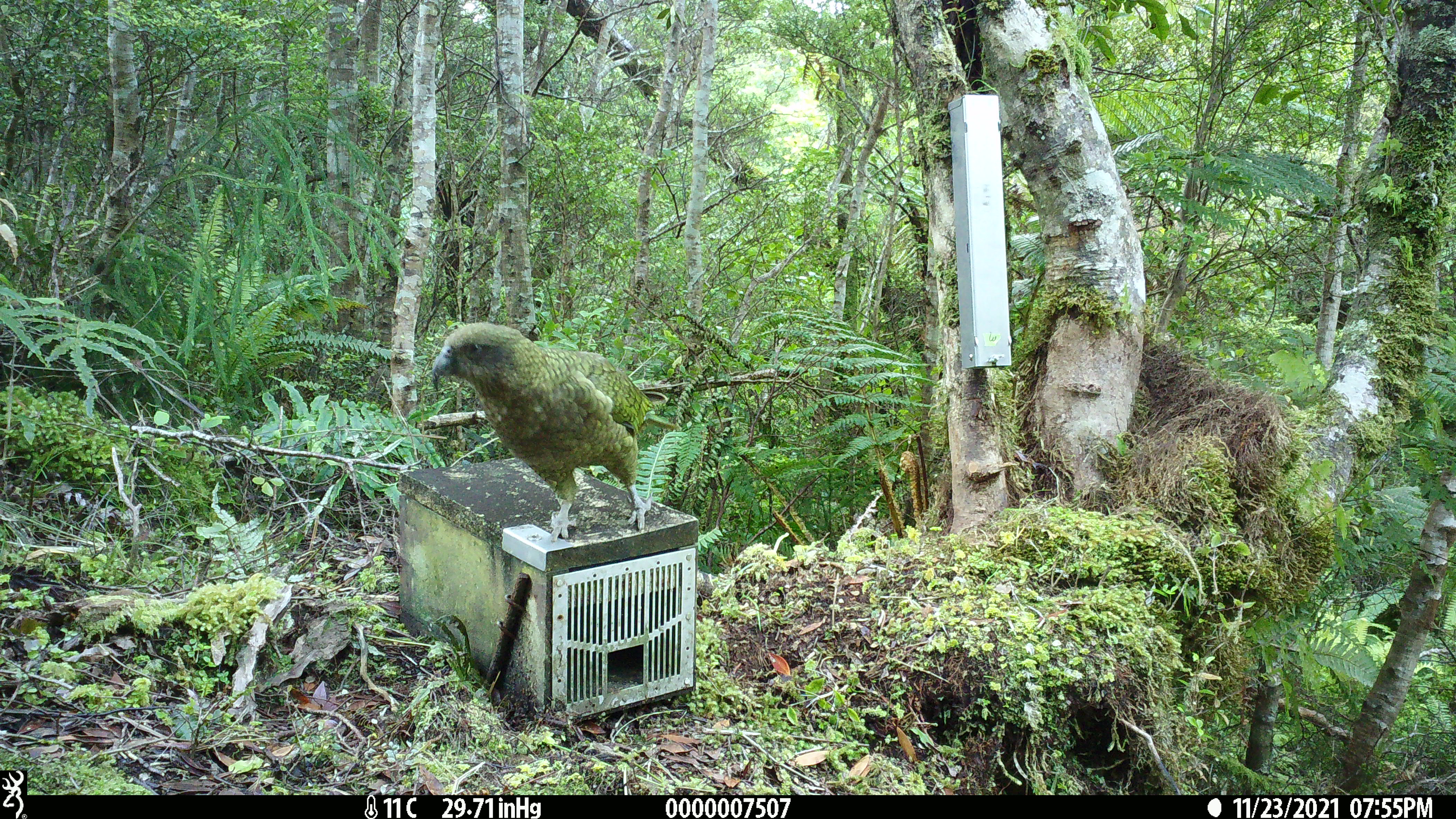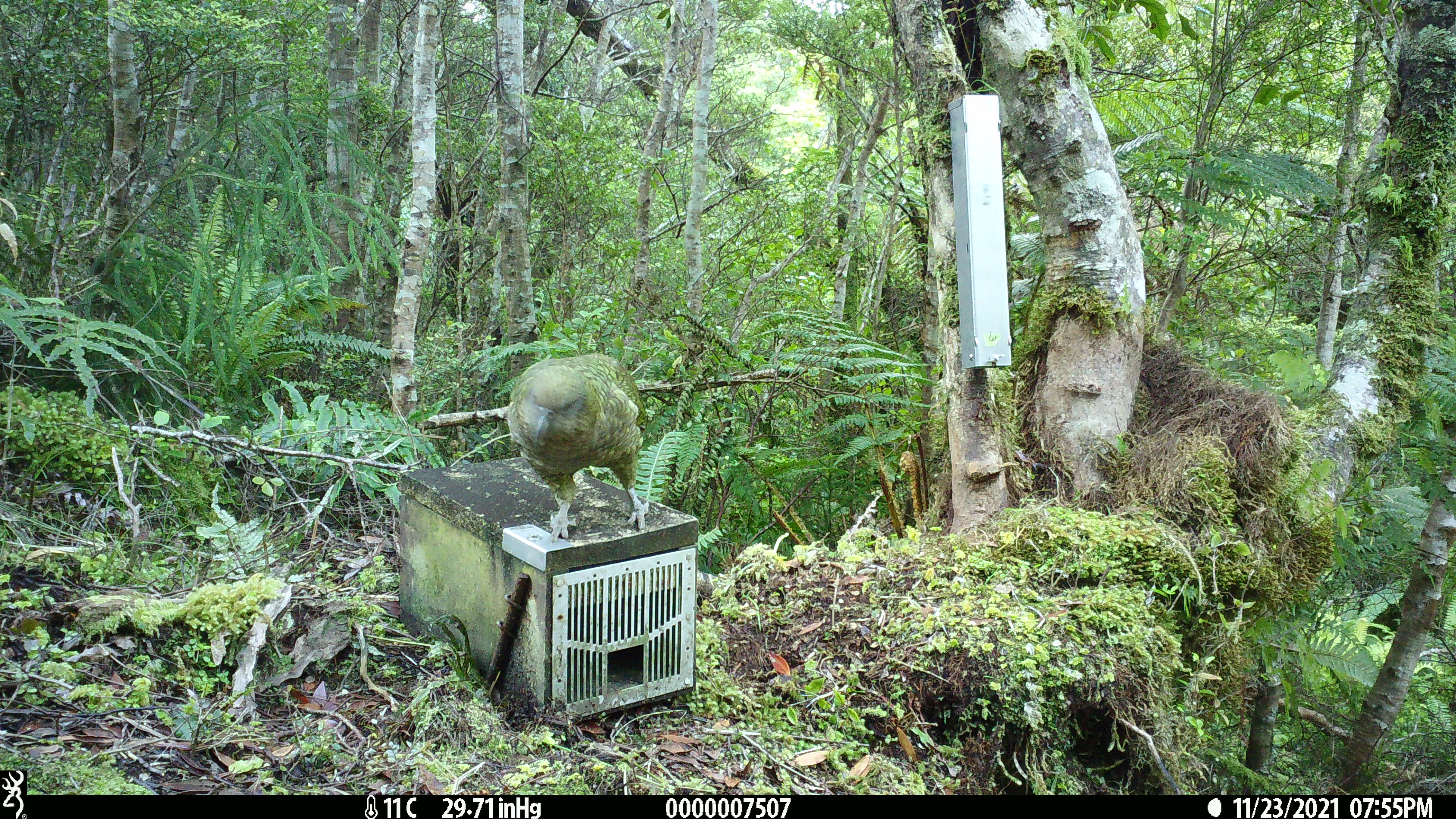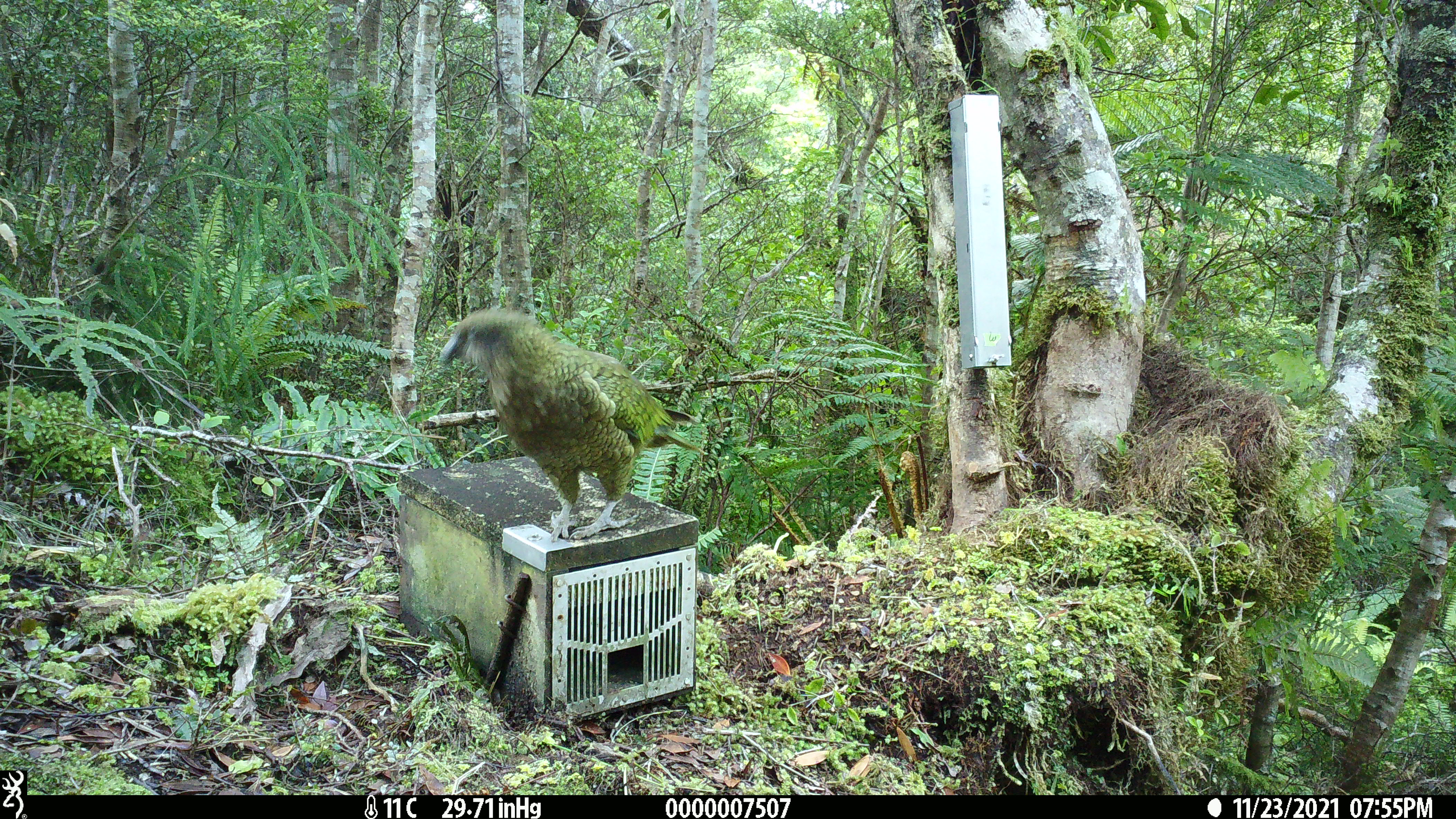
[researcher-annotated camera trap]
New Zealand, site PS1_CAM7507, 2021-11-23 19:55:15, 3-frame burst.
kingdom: Animalia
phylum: Chordata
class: Aves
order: Psittaciformes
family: Strigopidae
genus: Nestor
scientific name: Nestor notabilis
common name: kea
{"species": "kea (Nestor notabilis)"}